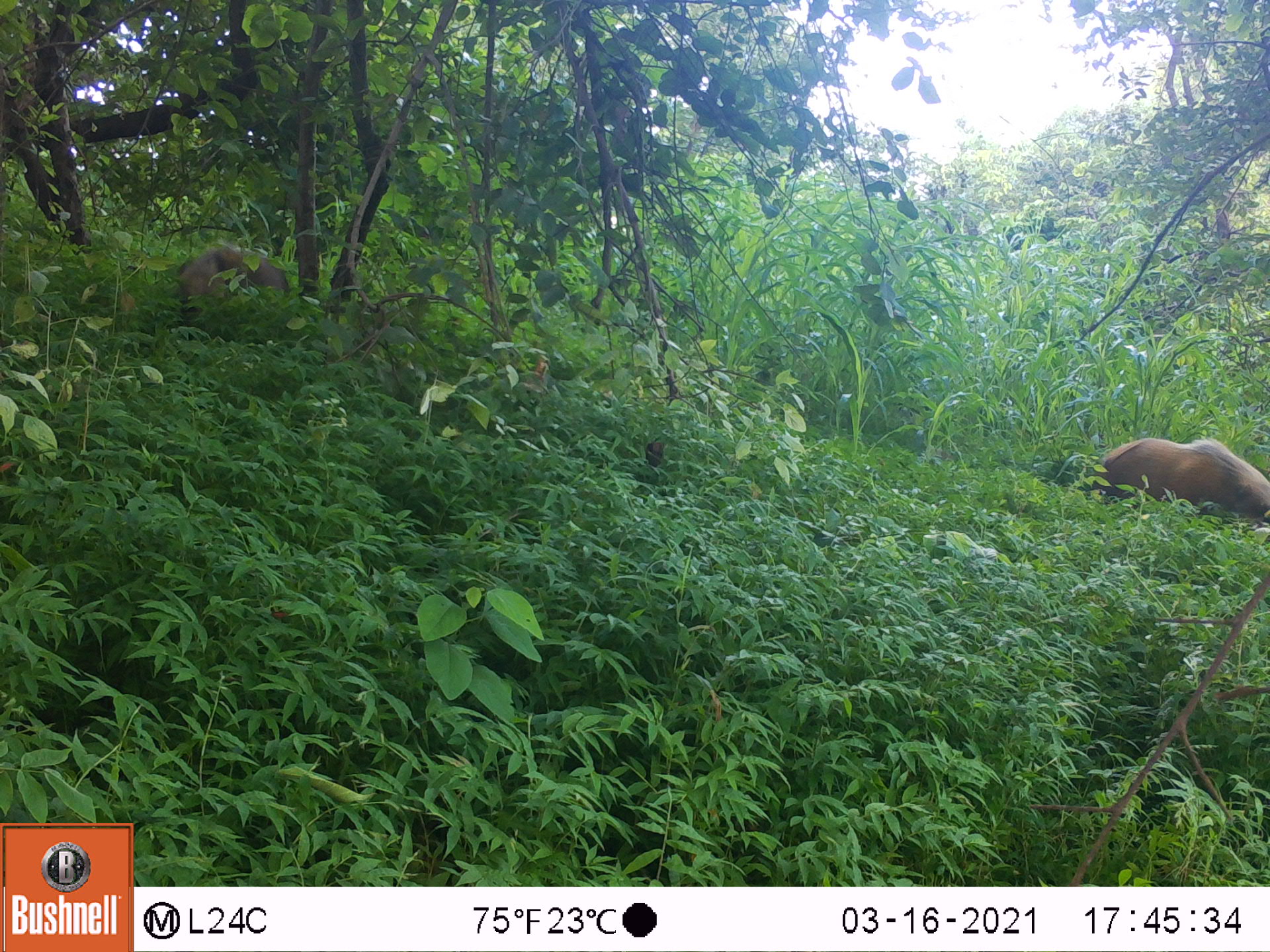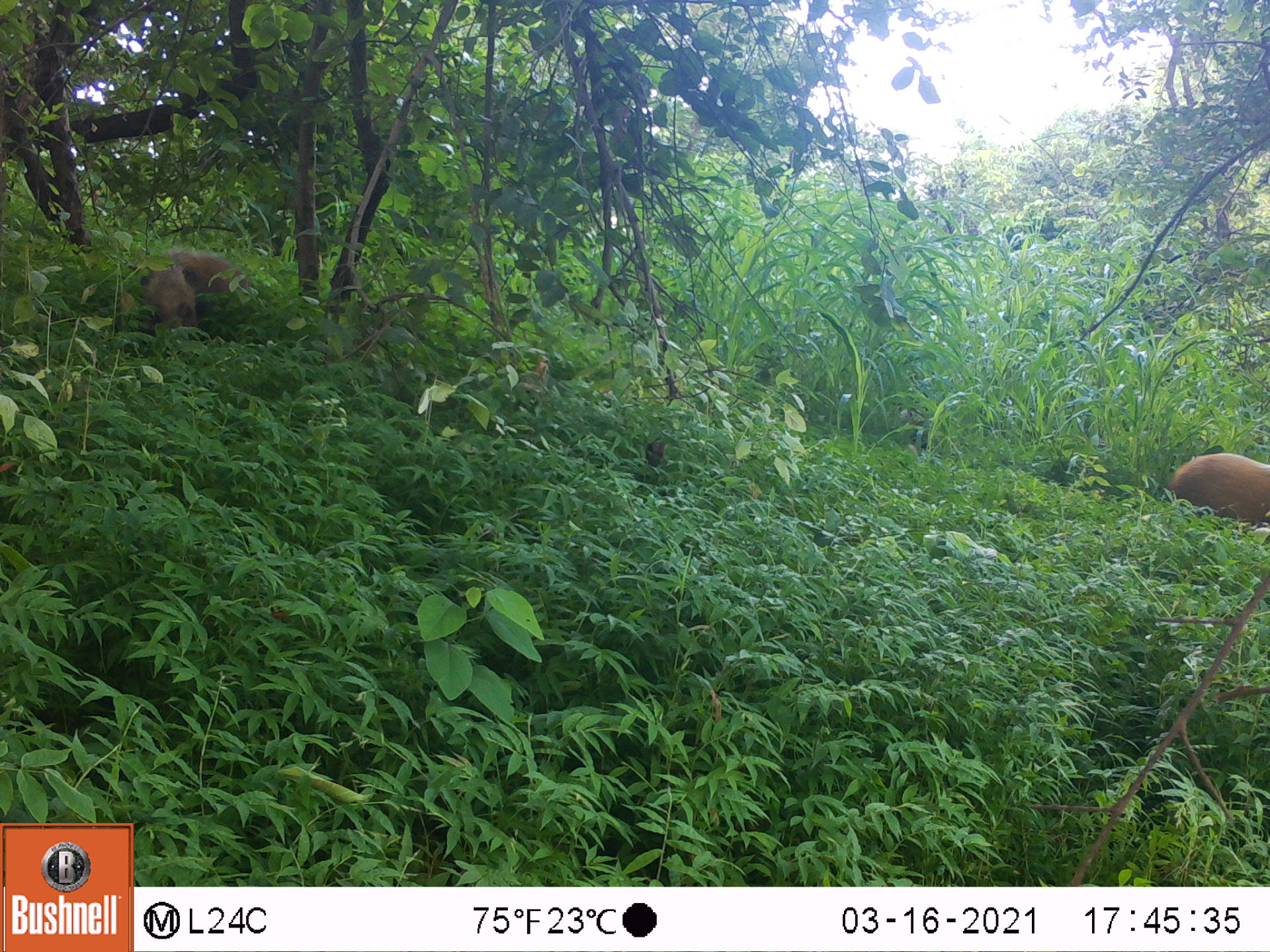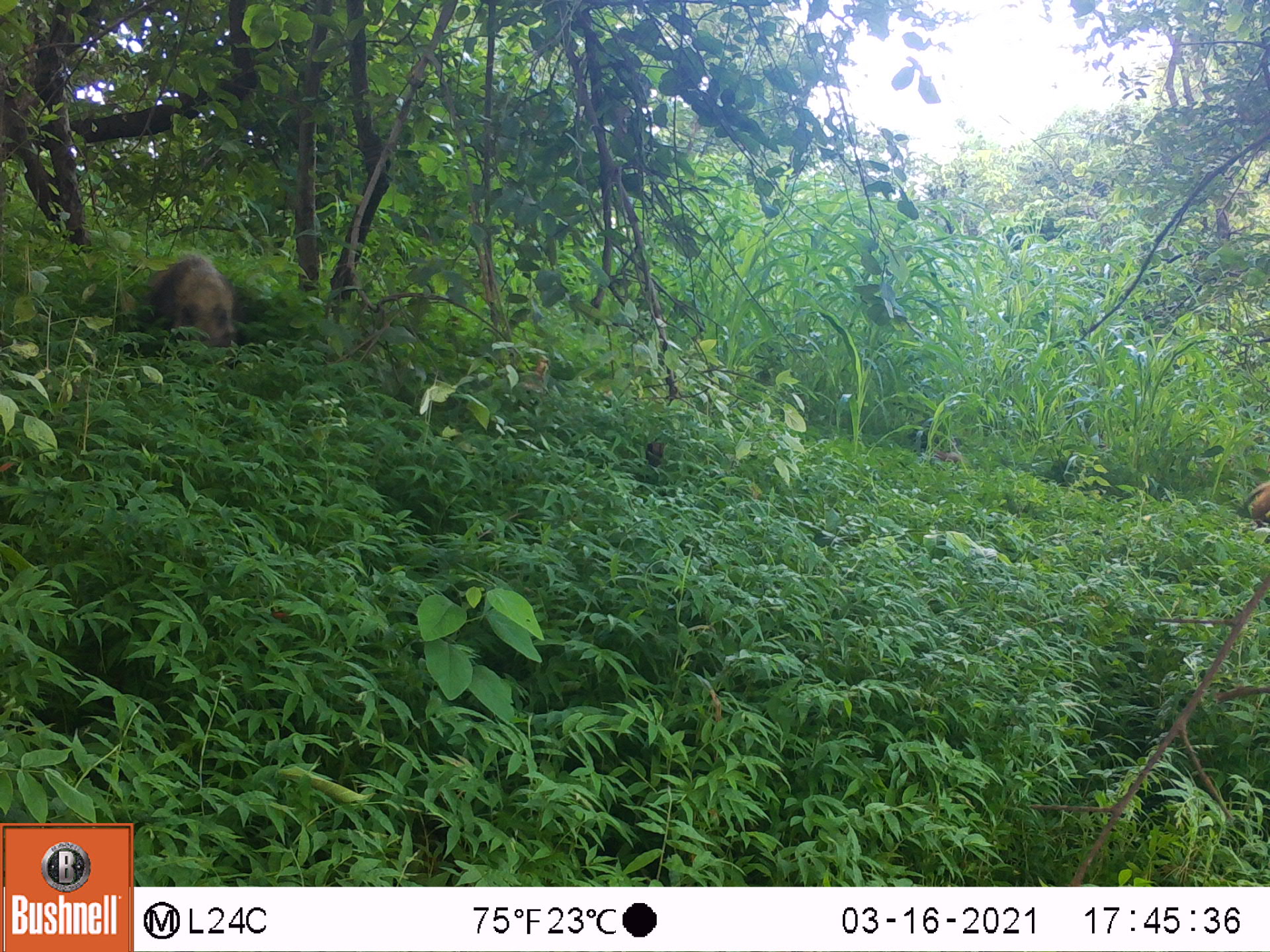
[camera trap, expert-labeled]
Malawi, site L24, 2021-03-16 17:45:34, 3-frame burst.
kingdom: Animalia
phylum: Chordata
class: Mammalia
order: Artiodactyla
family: Suidae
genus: Potamochoerus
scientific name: Potamochoerus larvatus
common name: bushpig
Bushpig (Potamochoerus larvatus), count 2.